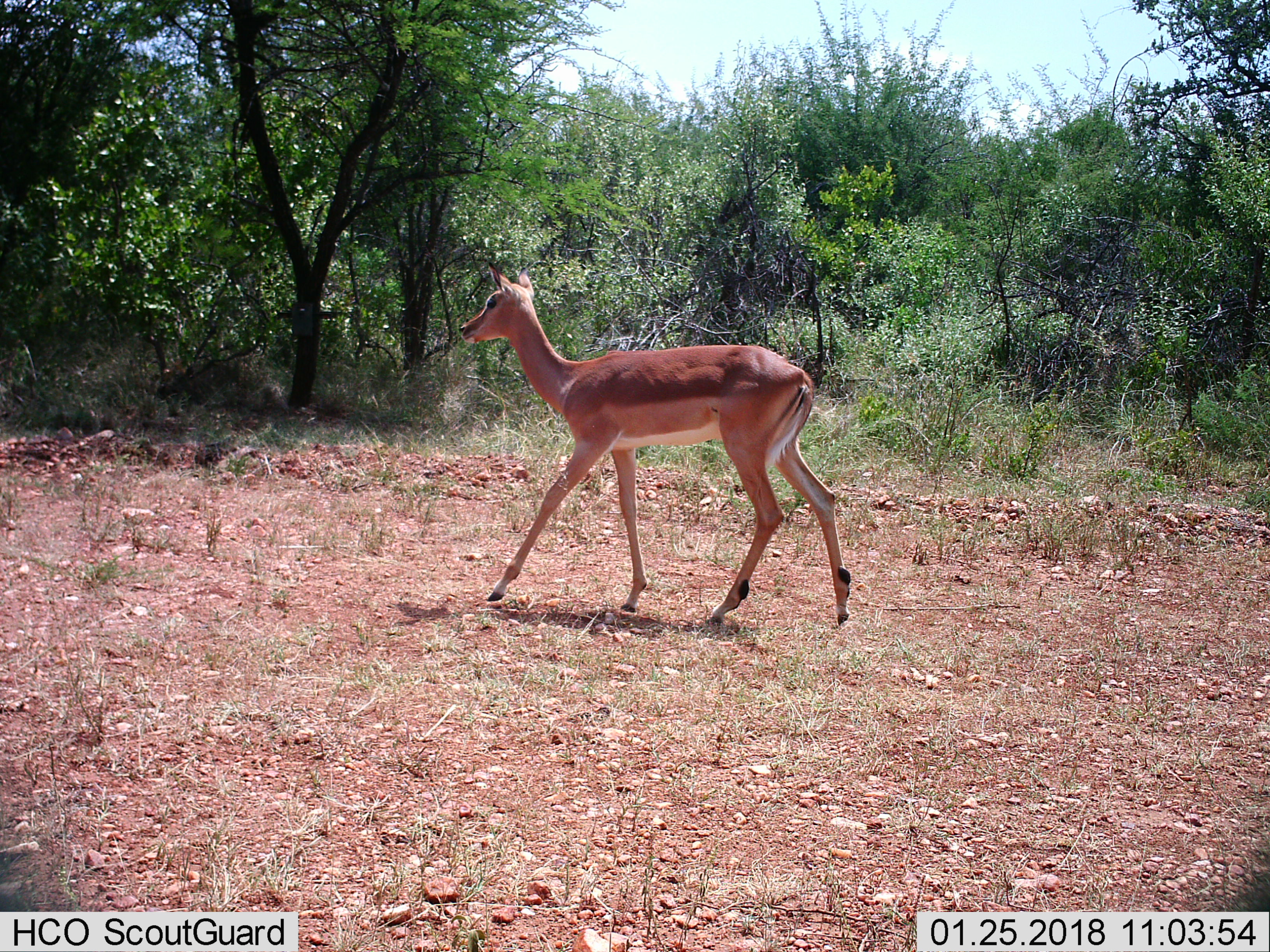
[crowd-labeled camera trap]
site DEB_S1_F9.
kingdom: Animalia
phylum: Chordata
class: Mammalia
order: Artiodactyla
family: Bovidae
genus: Aepyceros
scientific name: Aepyceros melampus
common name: impala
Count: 1.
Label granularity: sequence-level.